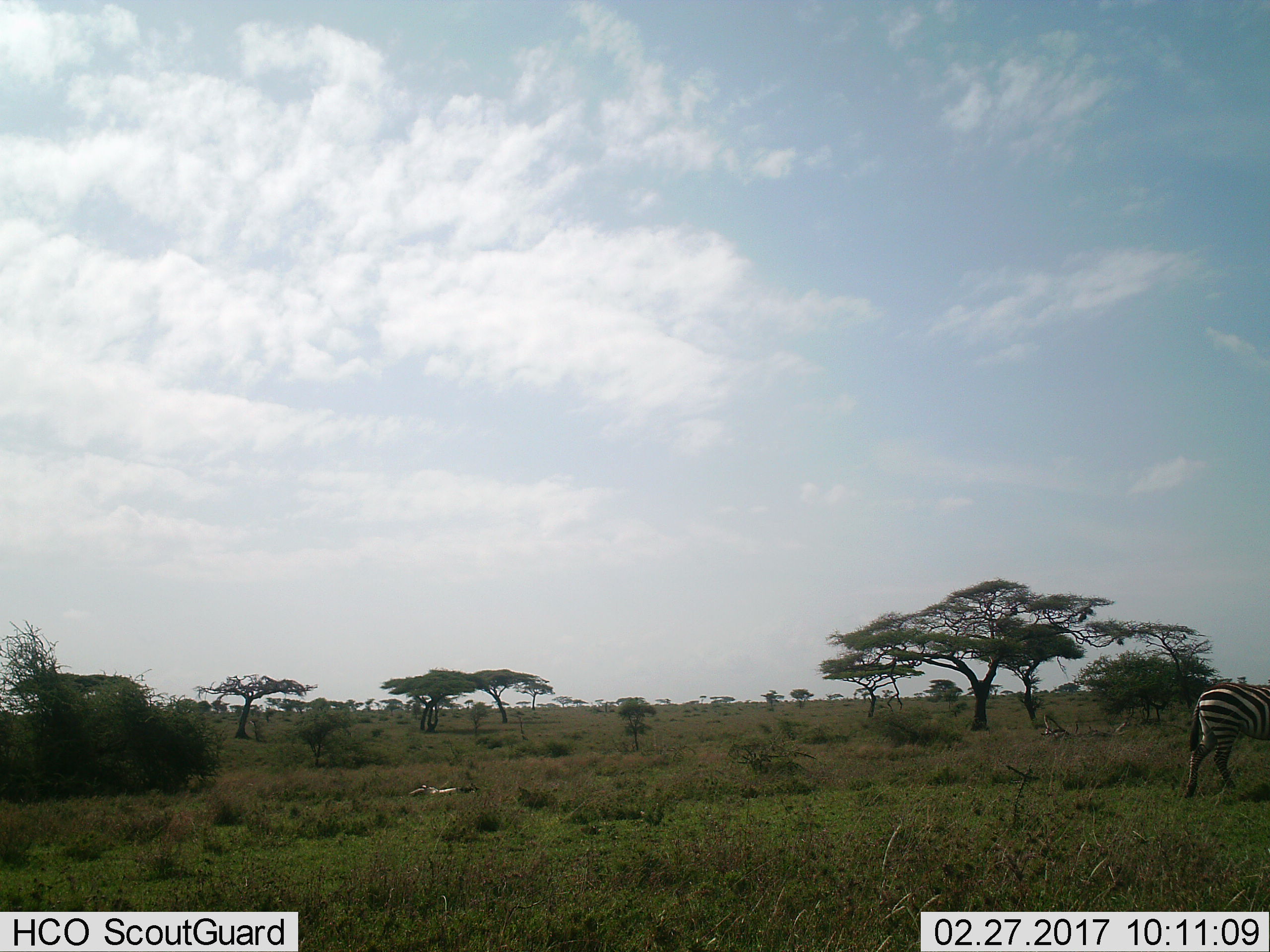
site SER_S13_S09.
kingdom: Animalia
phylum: Chordata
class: Mammalia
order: Perissodactyla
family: Equidae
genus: Equus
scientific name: Equus quagga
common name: plains zebra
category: zebraplains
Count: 1.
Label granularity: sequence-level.